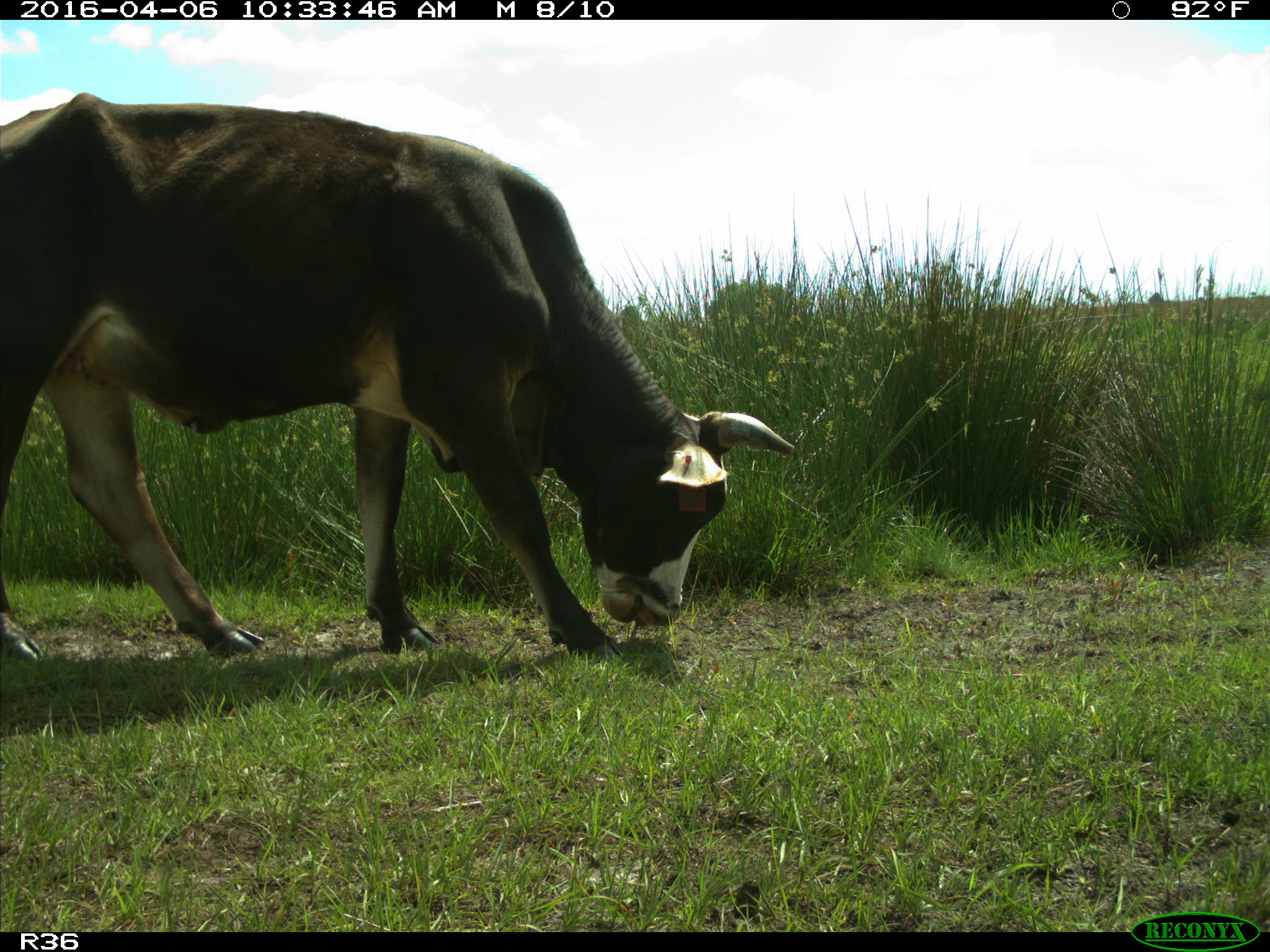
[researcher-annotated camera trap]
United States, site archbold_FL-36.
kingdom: Animalia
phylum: Chordata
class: Mammalia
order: Artiodactyla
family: Bovidae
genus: Bos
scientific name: Bos taurus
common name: domestic cow